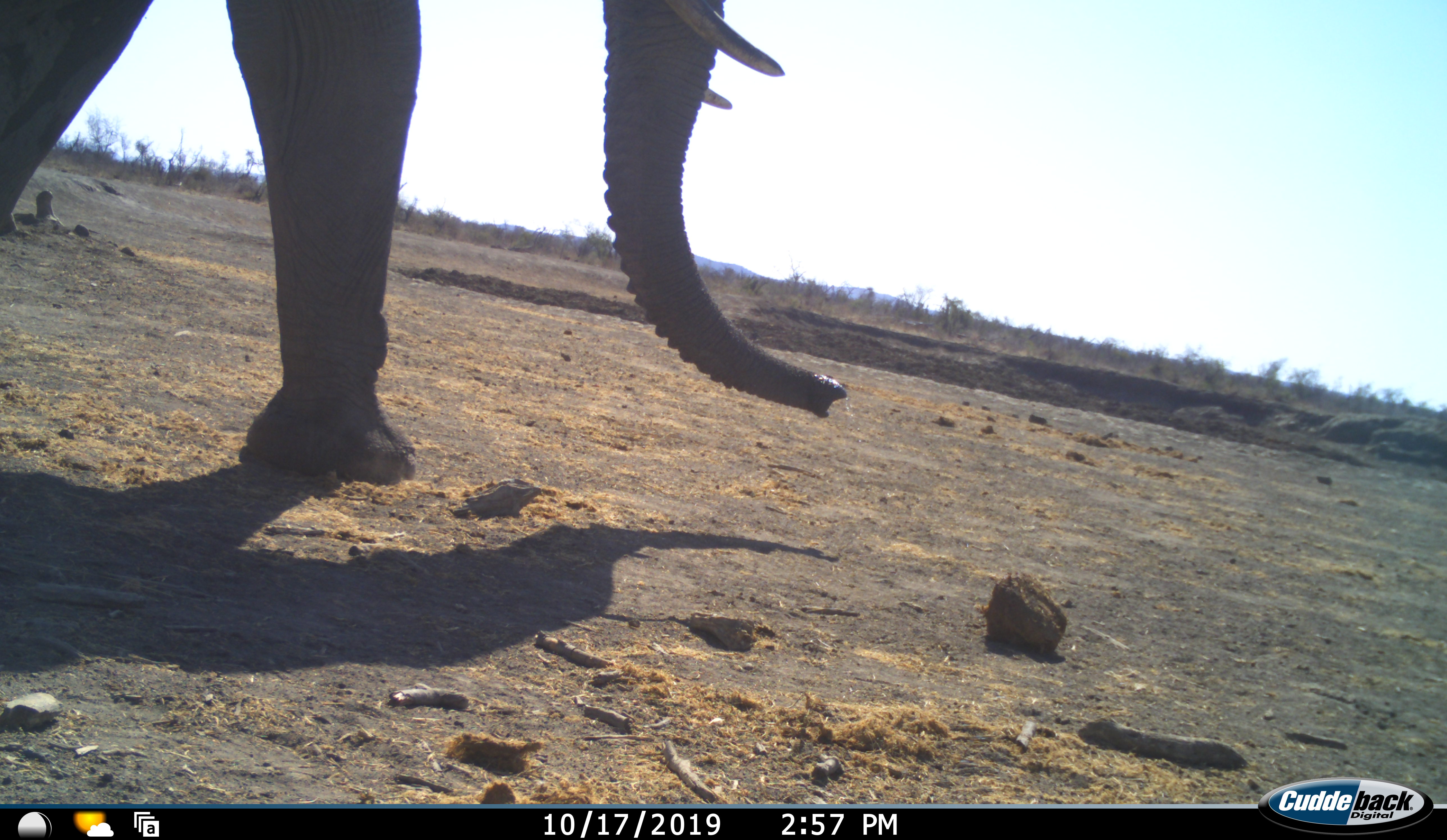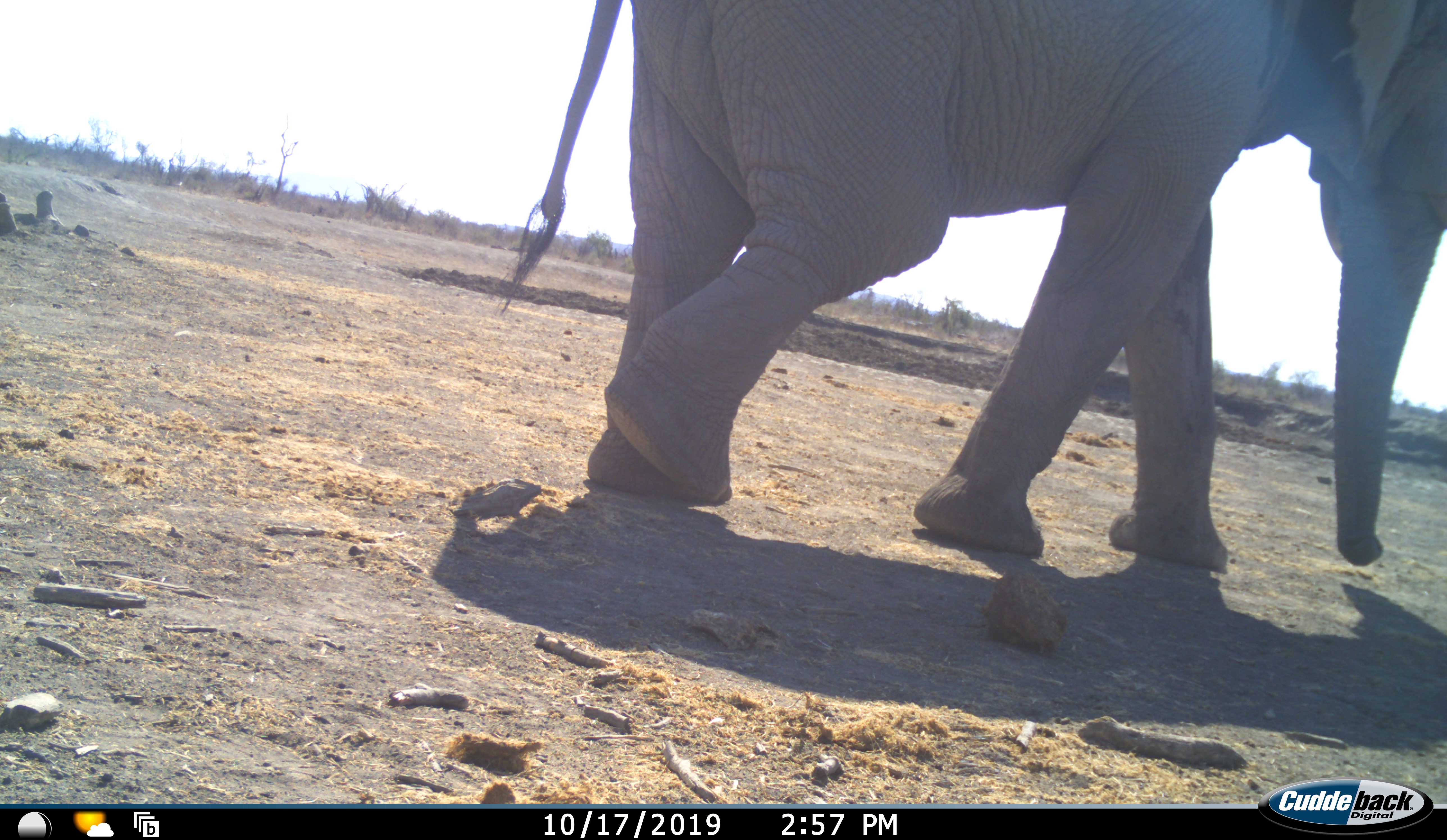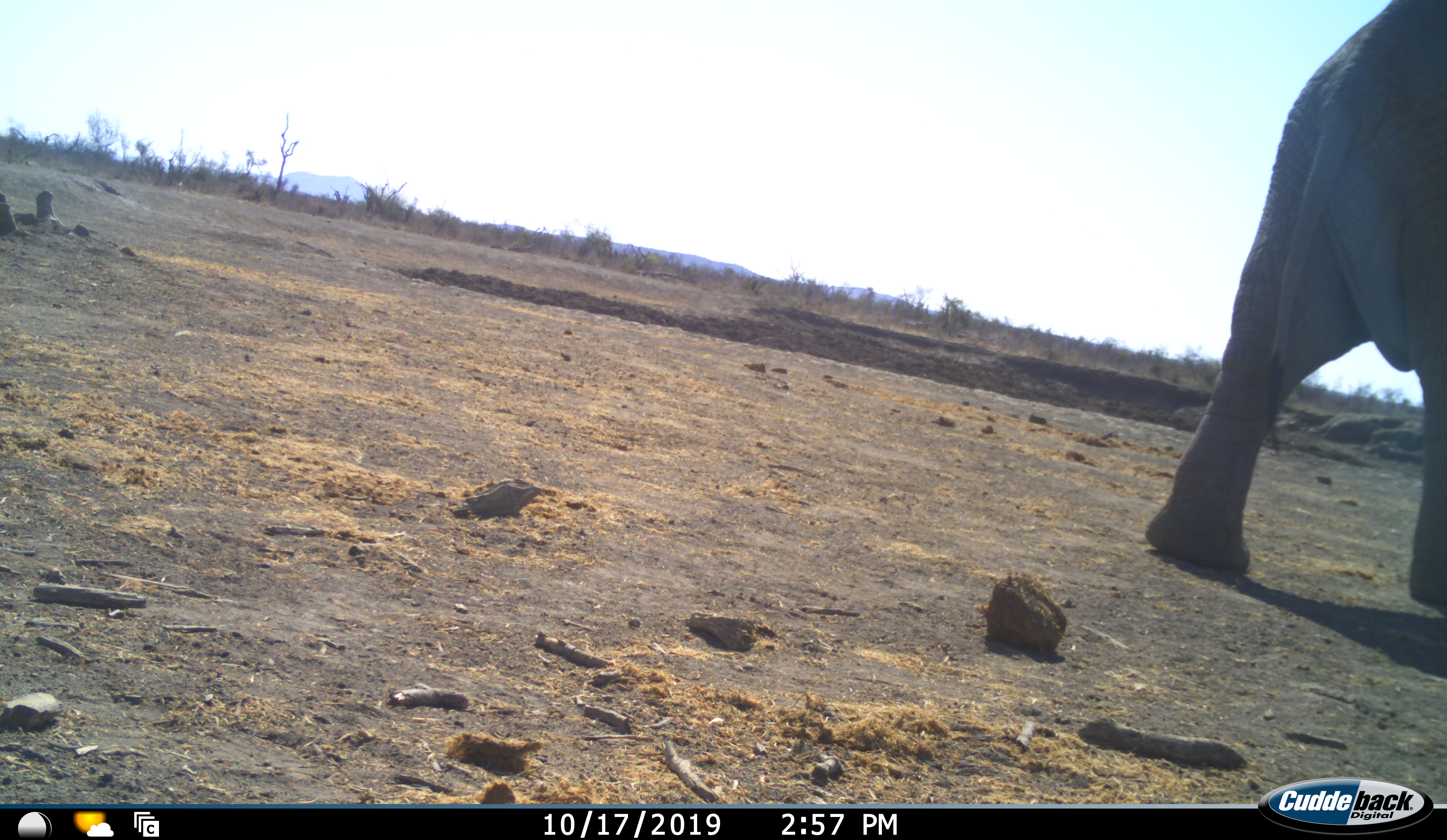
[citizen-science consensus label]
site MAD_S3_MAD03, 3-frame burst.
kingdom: Animalia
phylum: Chordata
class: Mammalia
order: Proboscidea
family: Elephantidae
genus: Loxodonta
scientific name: Loxodonta africana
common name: african bush elephant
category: elephant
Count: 1.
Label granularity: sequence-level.